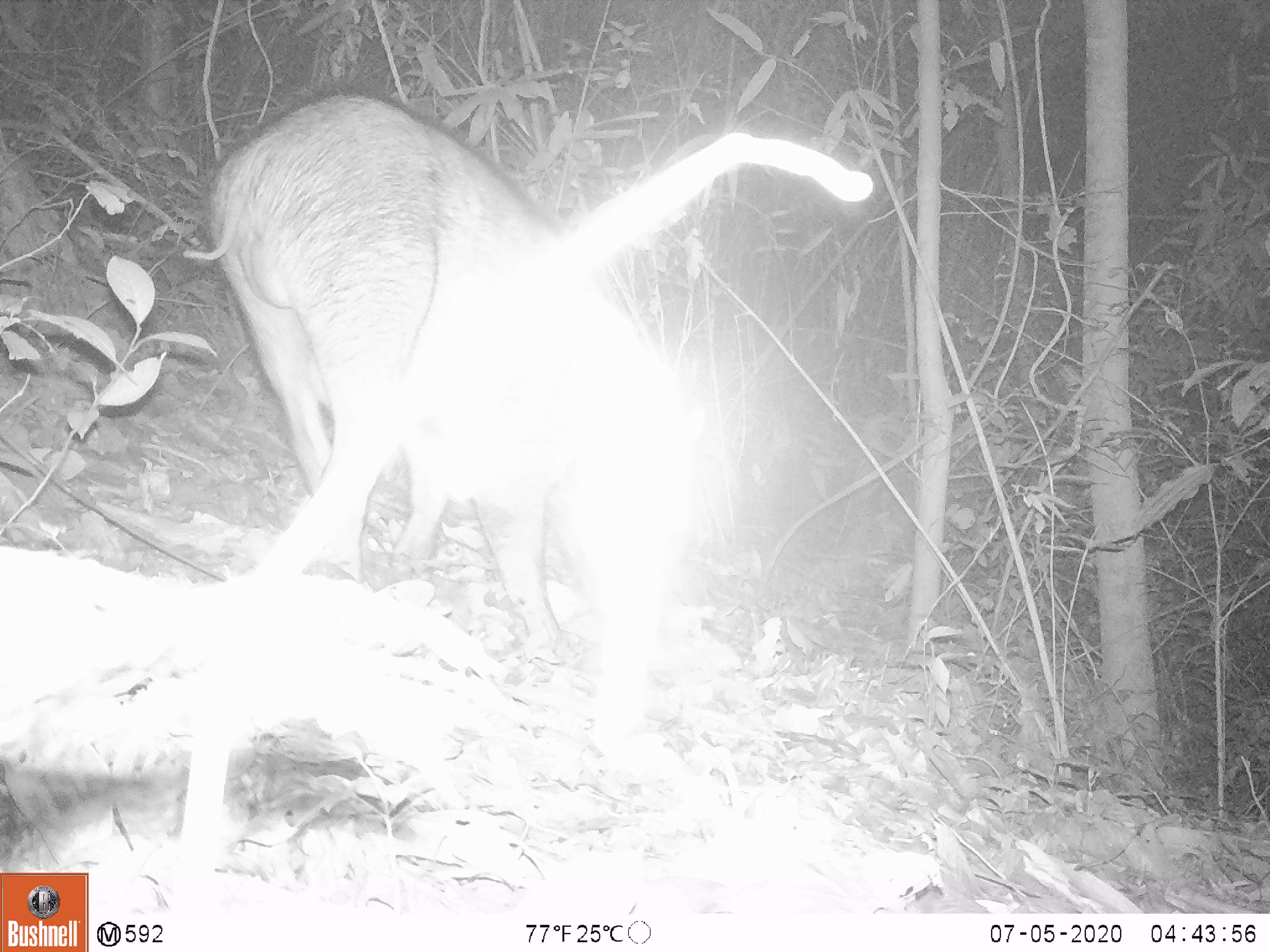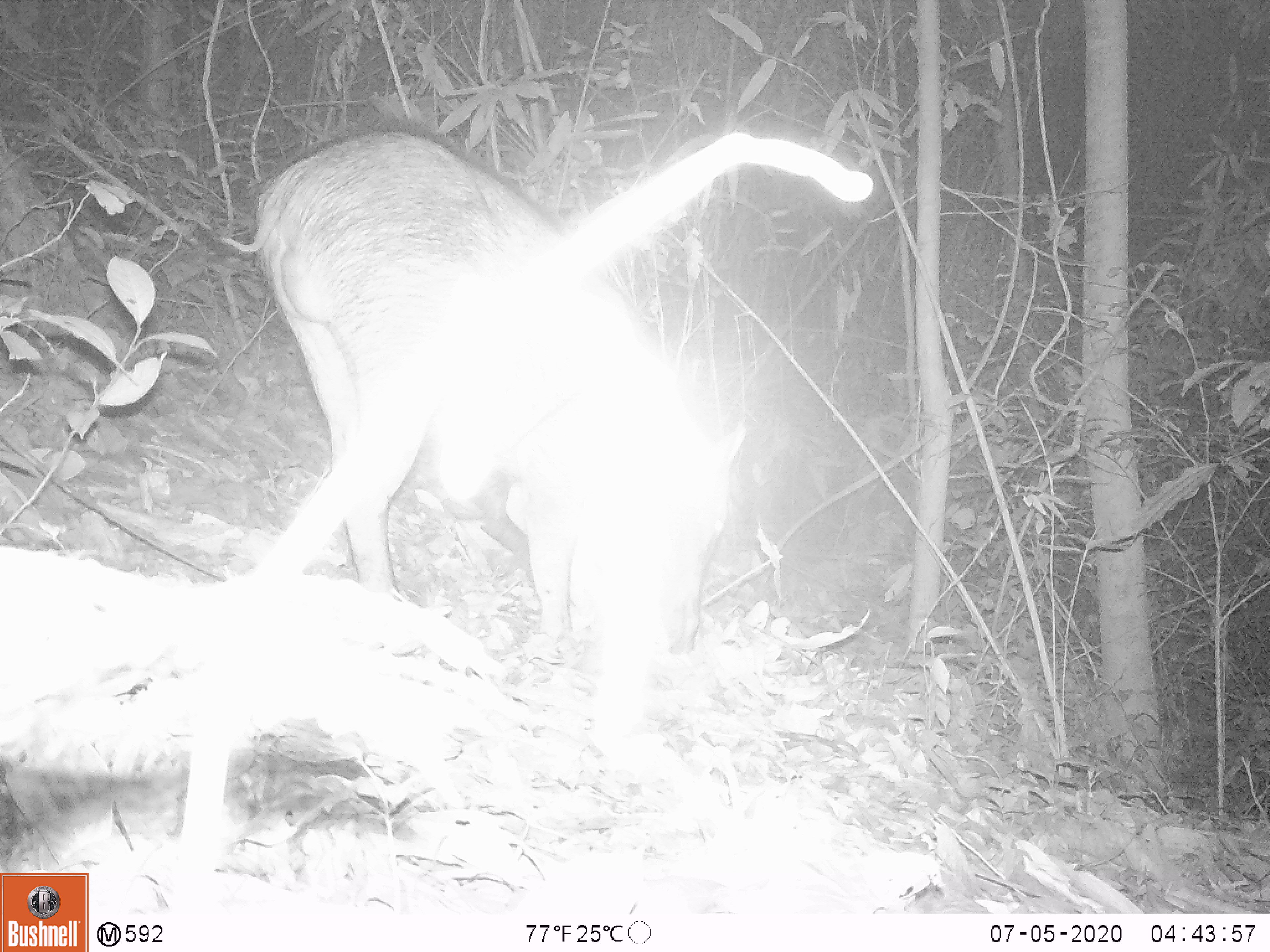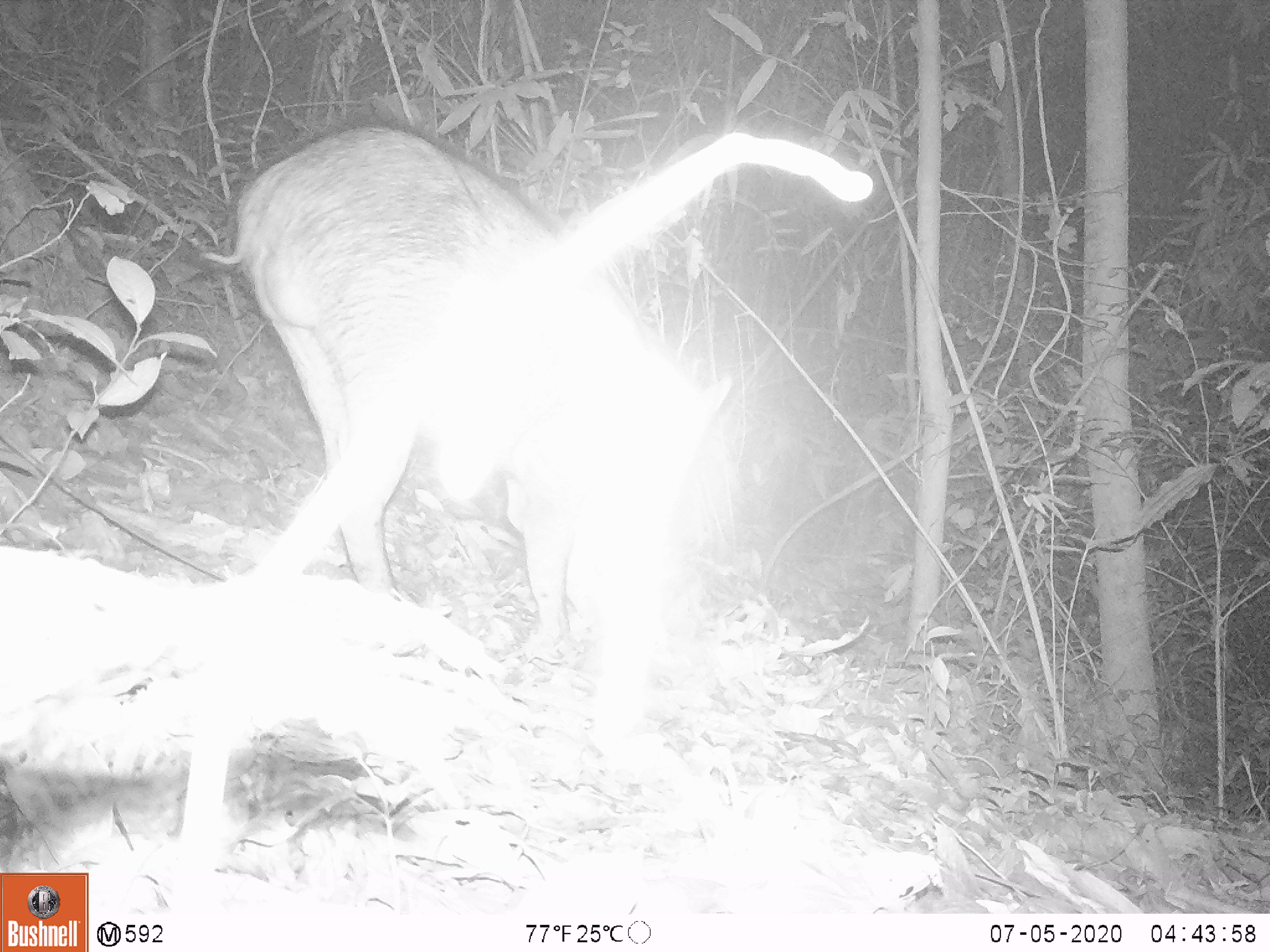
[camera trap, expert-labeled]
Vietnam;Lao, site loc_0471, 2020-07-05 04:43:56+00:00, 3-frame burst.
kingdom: Animalia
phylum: Chordata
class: Mammalia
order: Artiodactyla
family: Suidae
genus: Sus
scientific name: Sus scrofa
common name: eurasian wild pig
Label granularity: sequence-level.